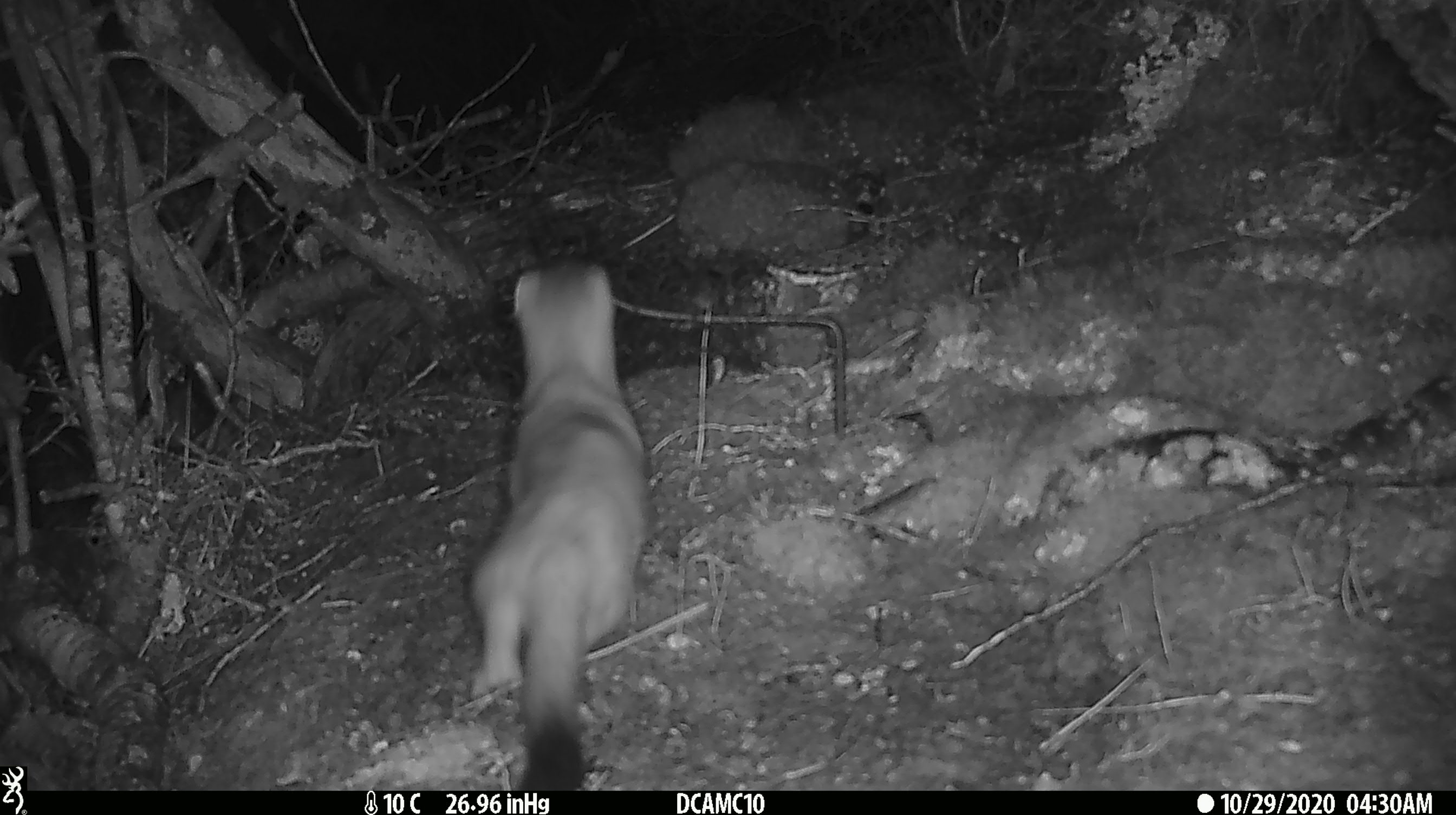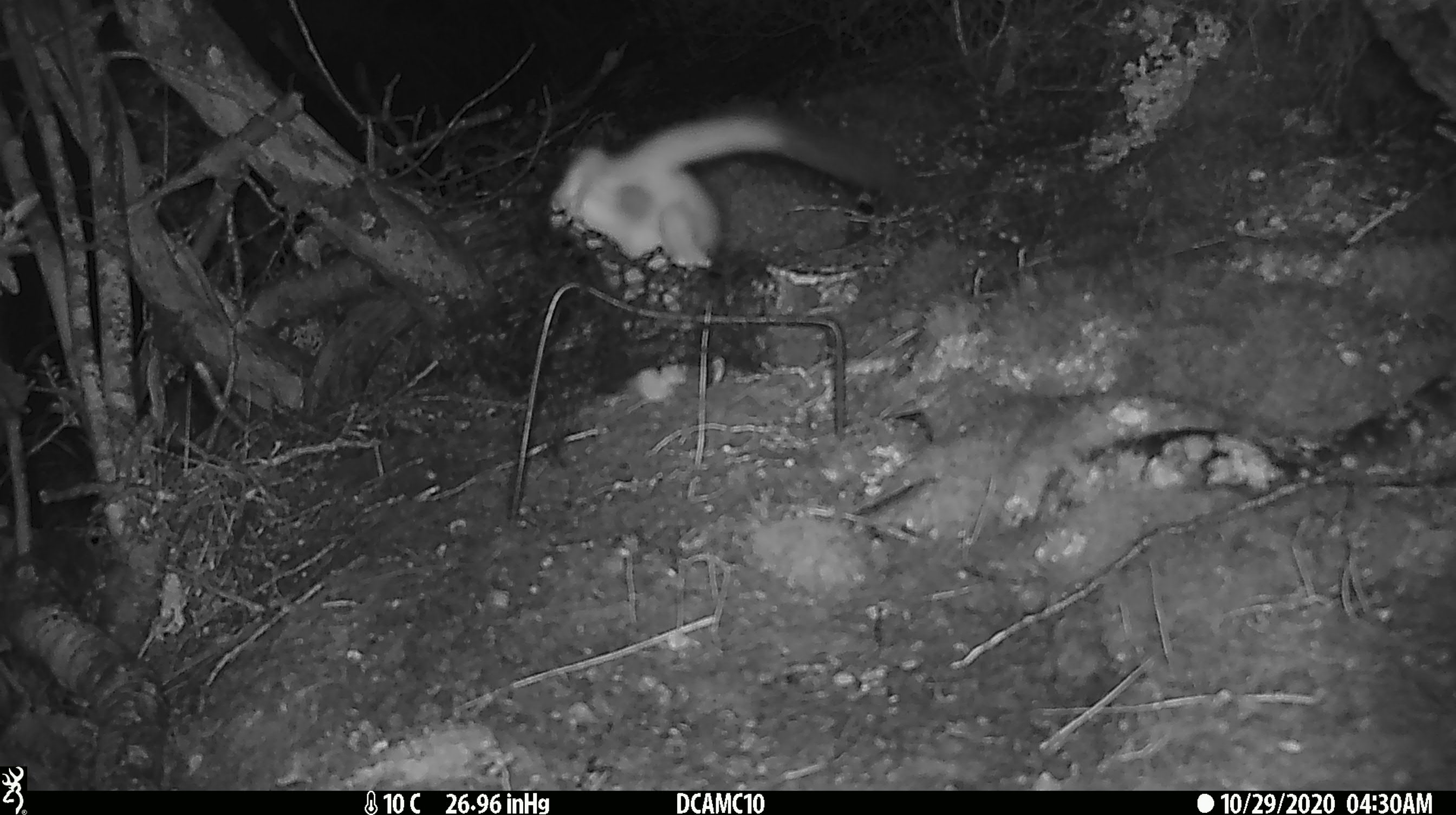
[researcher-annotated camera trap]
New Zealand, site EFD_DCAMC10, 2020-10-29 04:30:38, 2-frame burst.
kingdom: Animalia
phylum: Chordata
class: Mammalia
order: Carnivora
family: Mustelidae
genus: Mustela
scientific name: Mustela erminea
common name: stoat